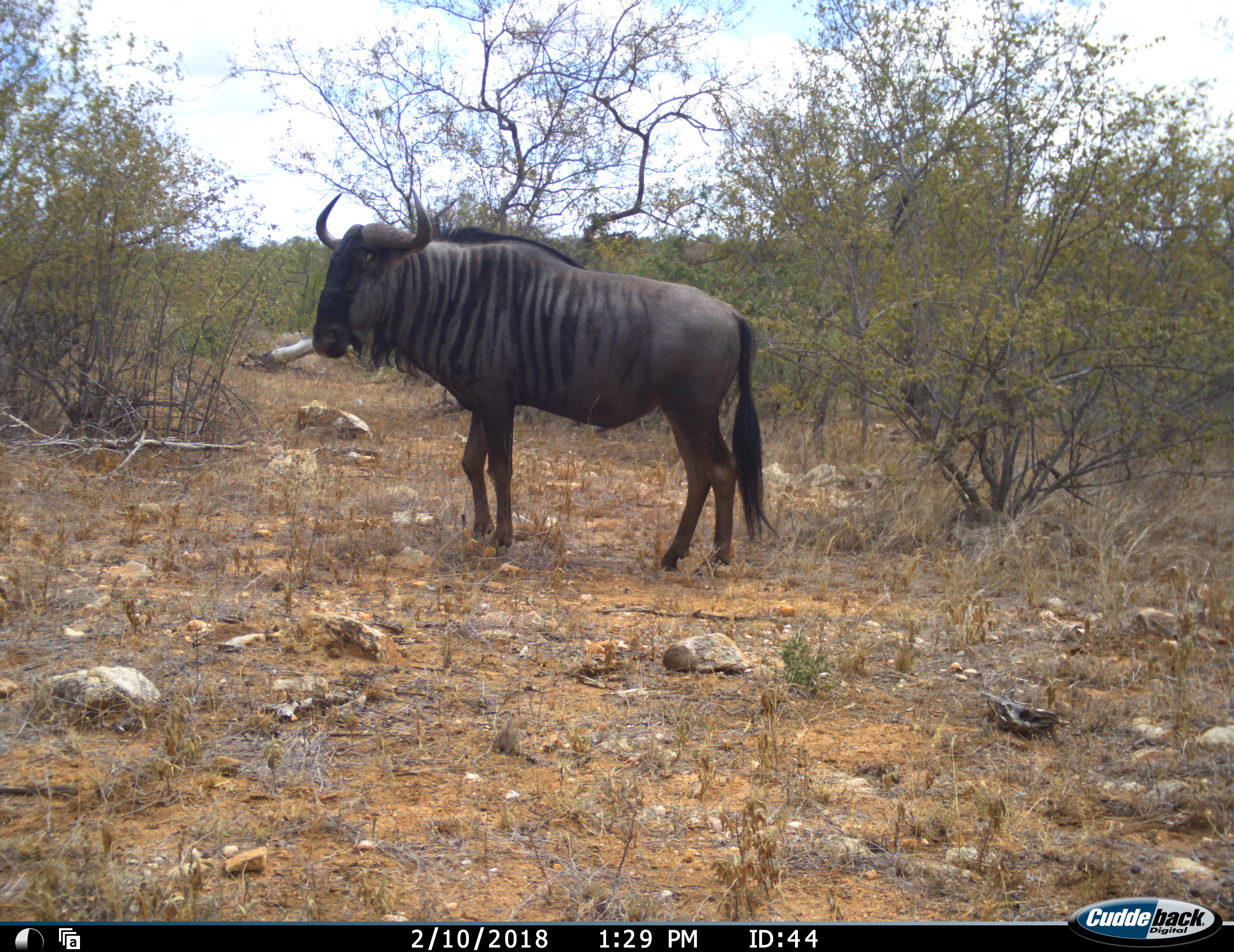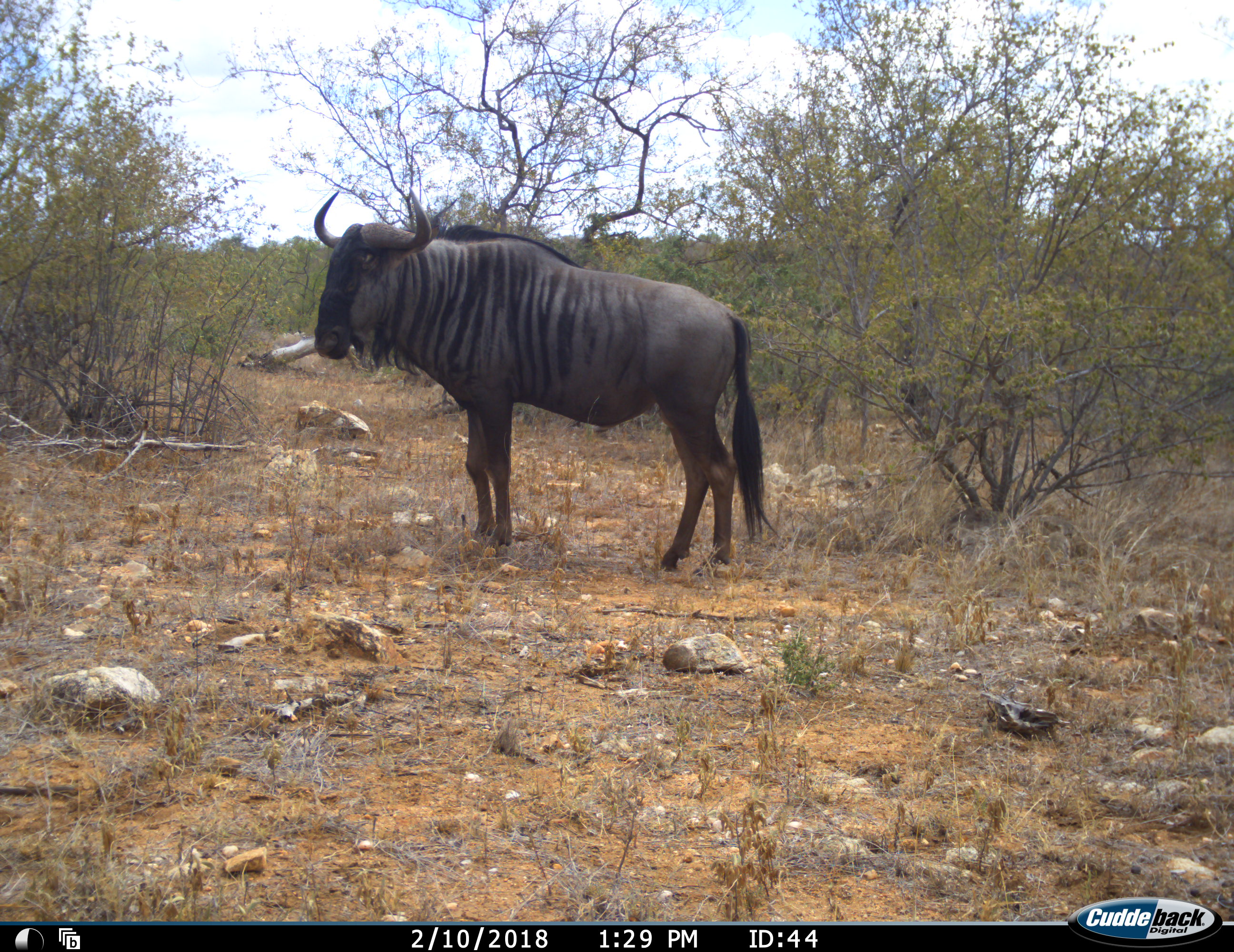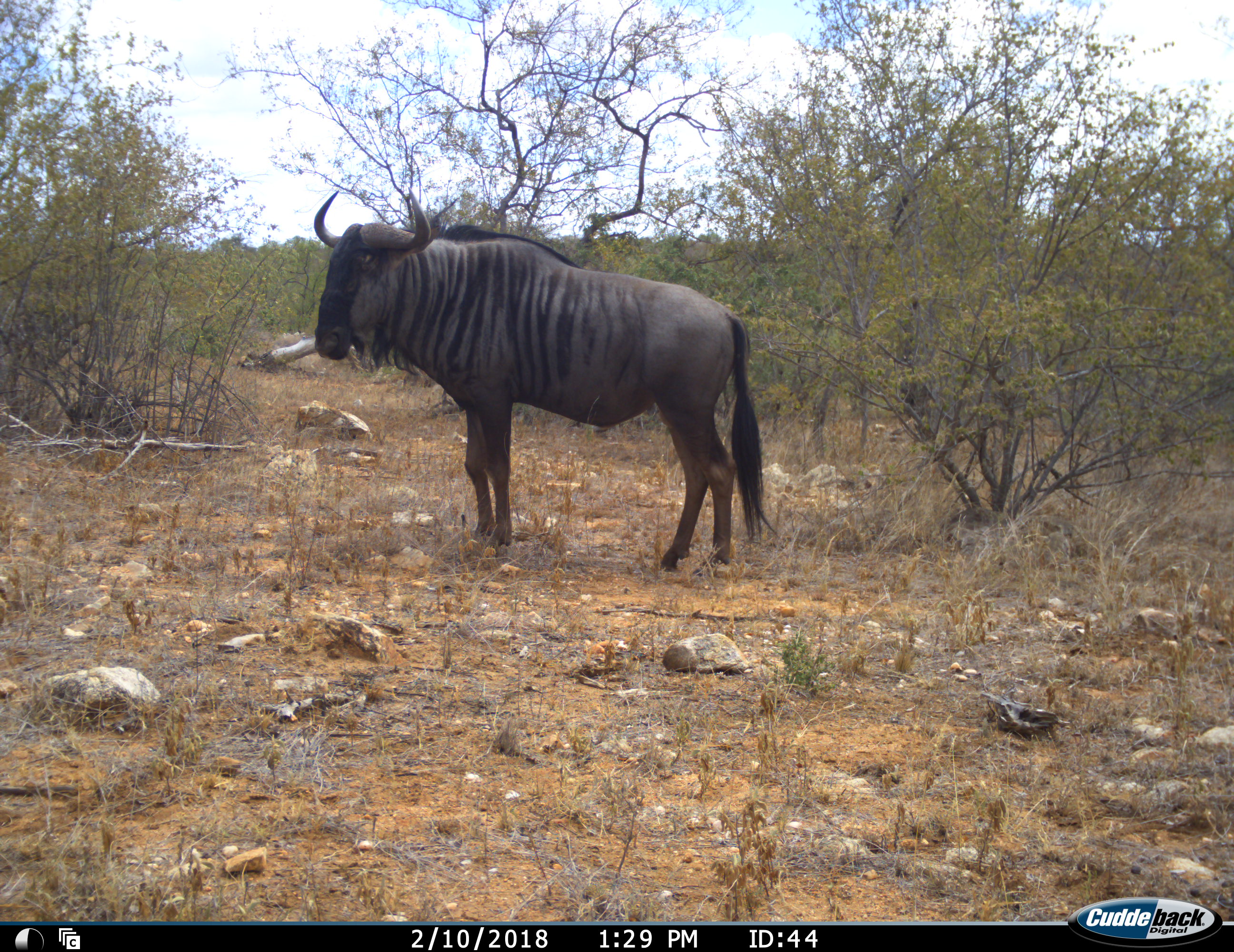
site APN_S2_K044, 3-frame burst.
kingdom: Animalia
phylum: Chordata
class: Mammalia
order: Artiodactyla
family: Bovidae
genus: Connochaetes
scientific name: Connochaetes taurinus taurinus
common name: blue wildebeest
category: wildebeestblue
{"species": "wildebeestblue (blue wildebeest) (Connochaetes taurinus taurinus)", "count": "1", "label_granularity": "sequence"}